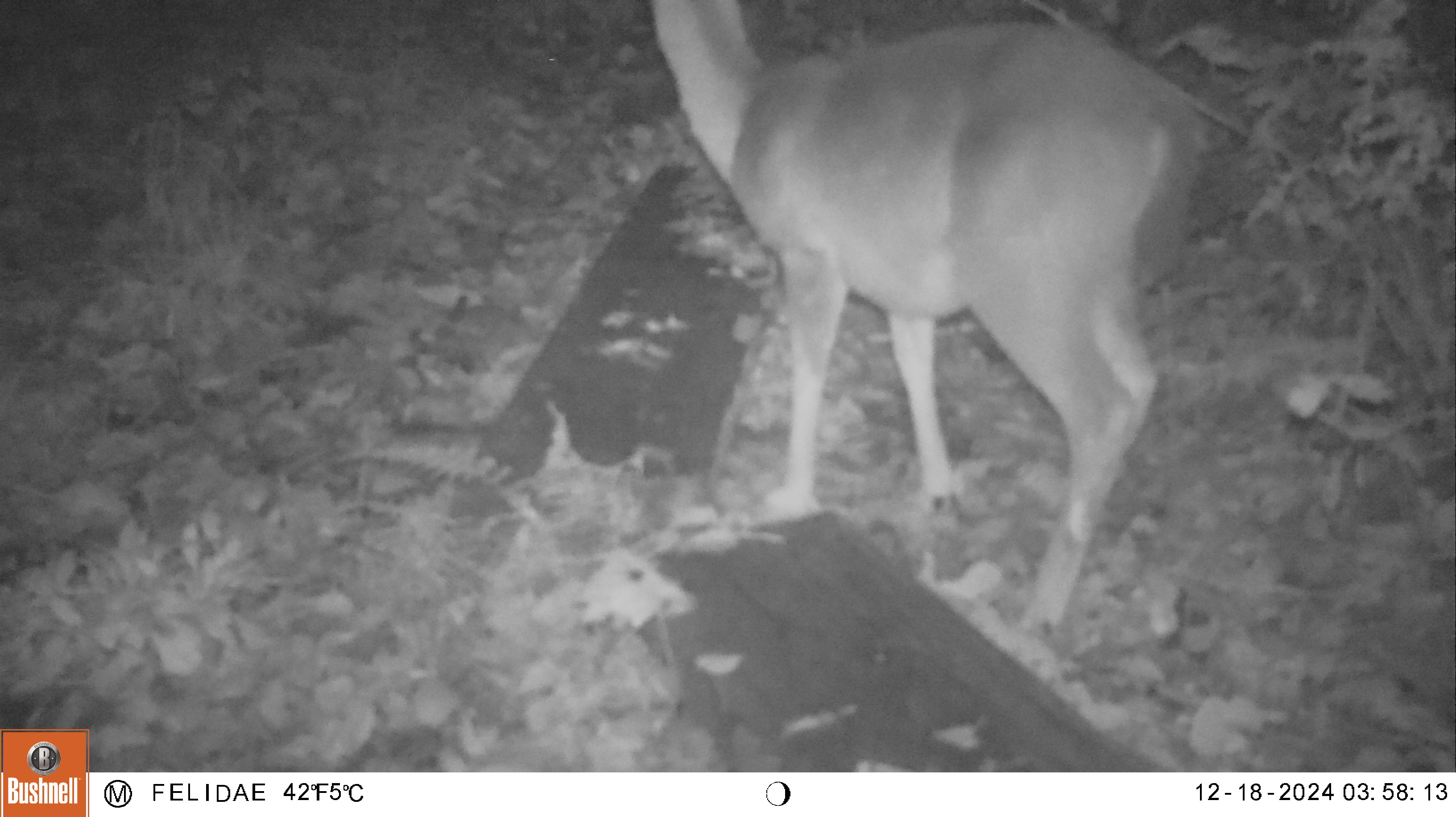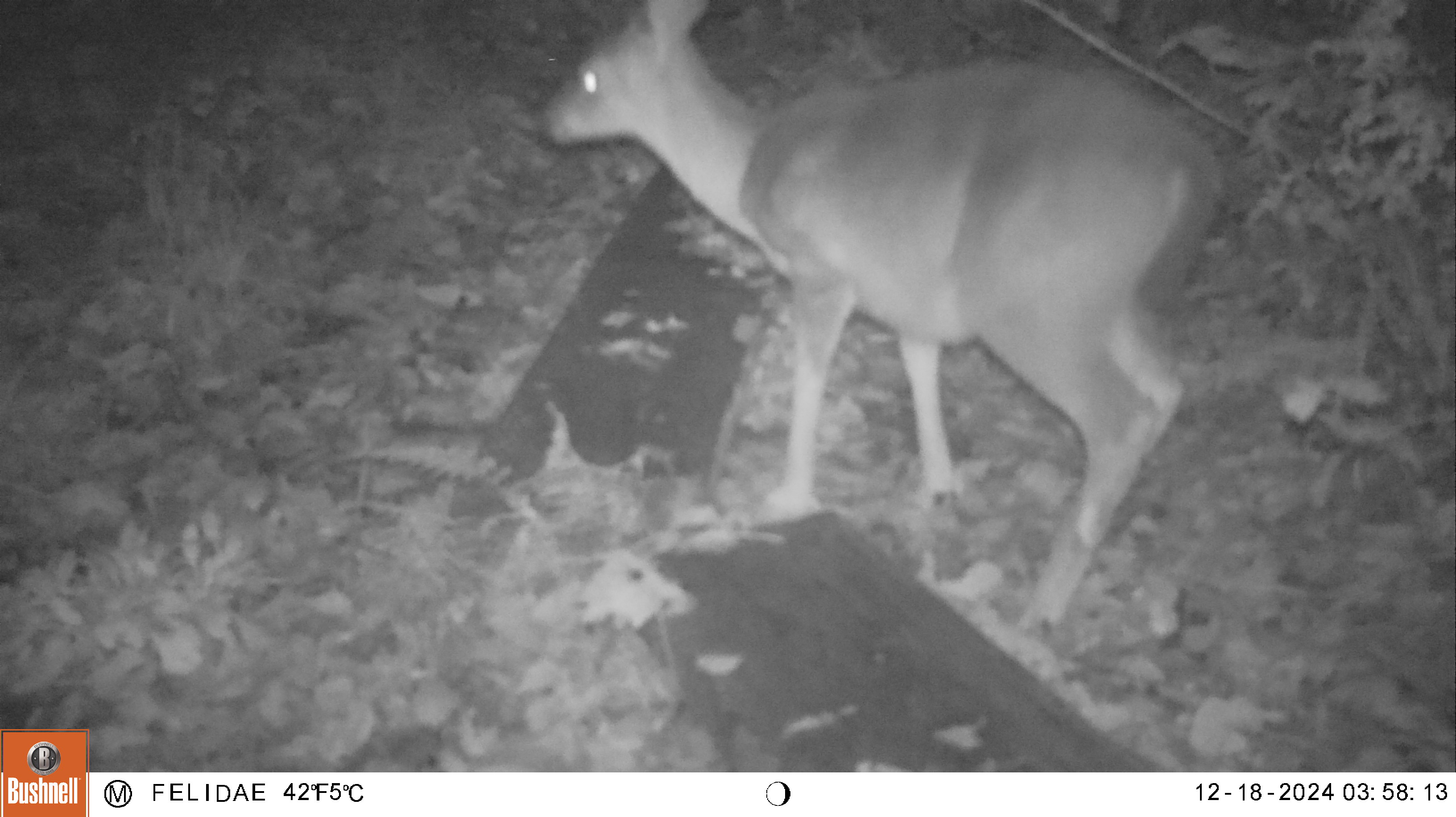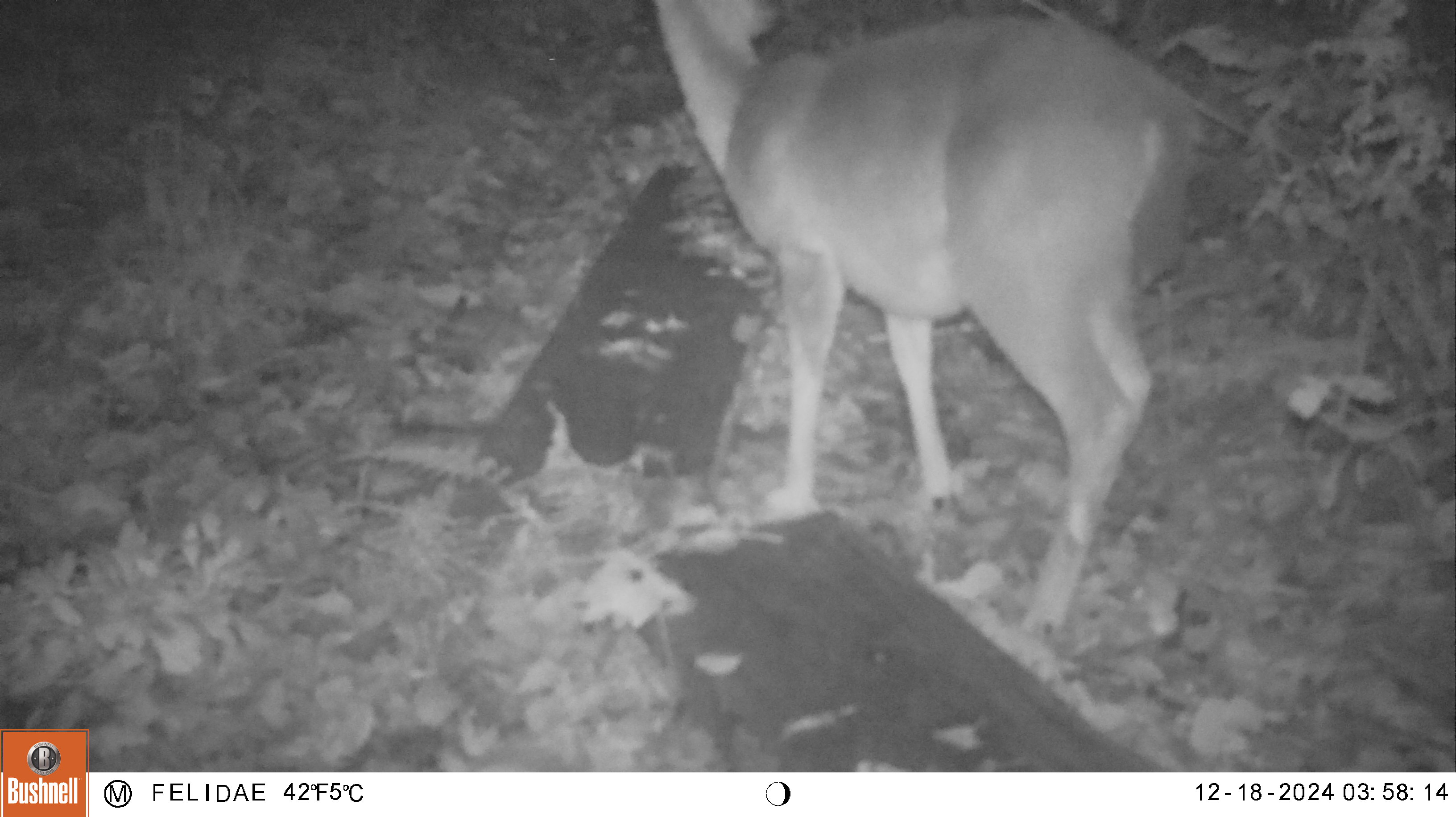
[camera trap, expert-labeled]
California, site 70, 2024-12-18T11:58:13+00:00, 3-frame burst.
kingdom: Animalia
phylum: Chordata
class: Mammalia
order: Artiodactyla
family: Cervidae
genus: Odocoileus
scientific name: Odocoileus hemionus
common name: mule deer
Mule deer (Odocoileus hemionus).